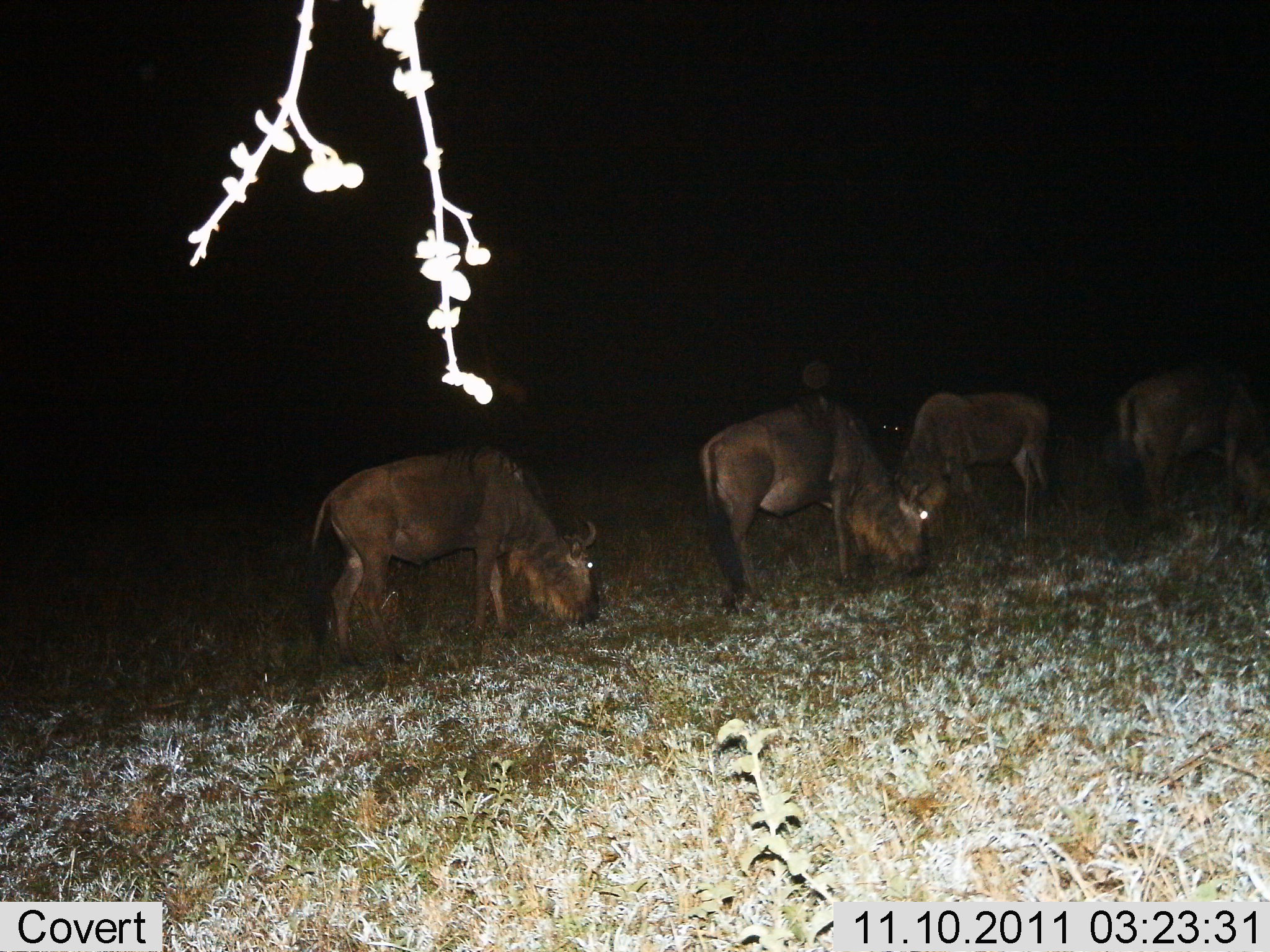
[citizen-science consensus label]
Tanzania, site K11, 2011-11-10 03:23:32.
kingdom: Animalia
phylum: Chordata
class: Mammalia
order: Artiodactyla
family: Bovidae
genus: Connochaetes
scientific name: Connochaetes taurinus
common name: blue wildebeest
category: wildebeest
Wildebeest (blue wildebeest) (Connochaetes taurinus), count 4. Behavior (volunteer vote fractions): standing 33%, resting 0%, moving 0%, interacting 0%. Young present (vote fraction): 0%. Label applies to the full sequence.